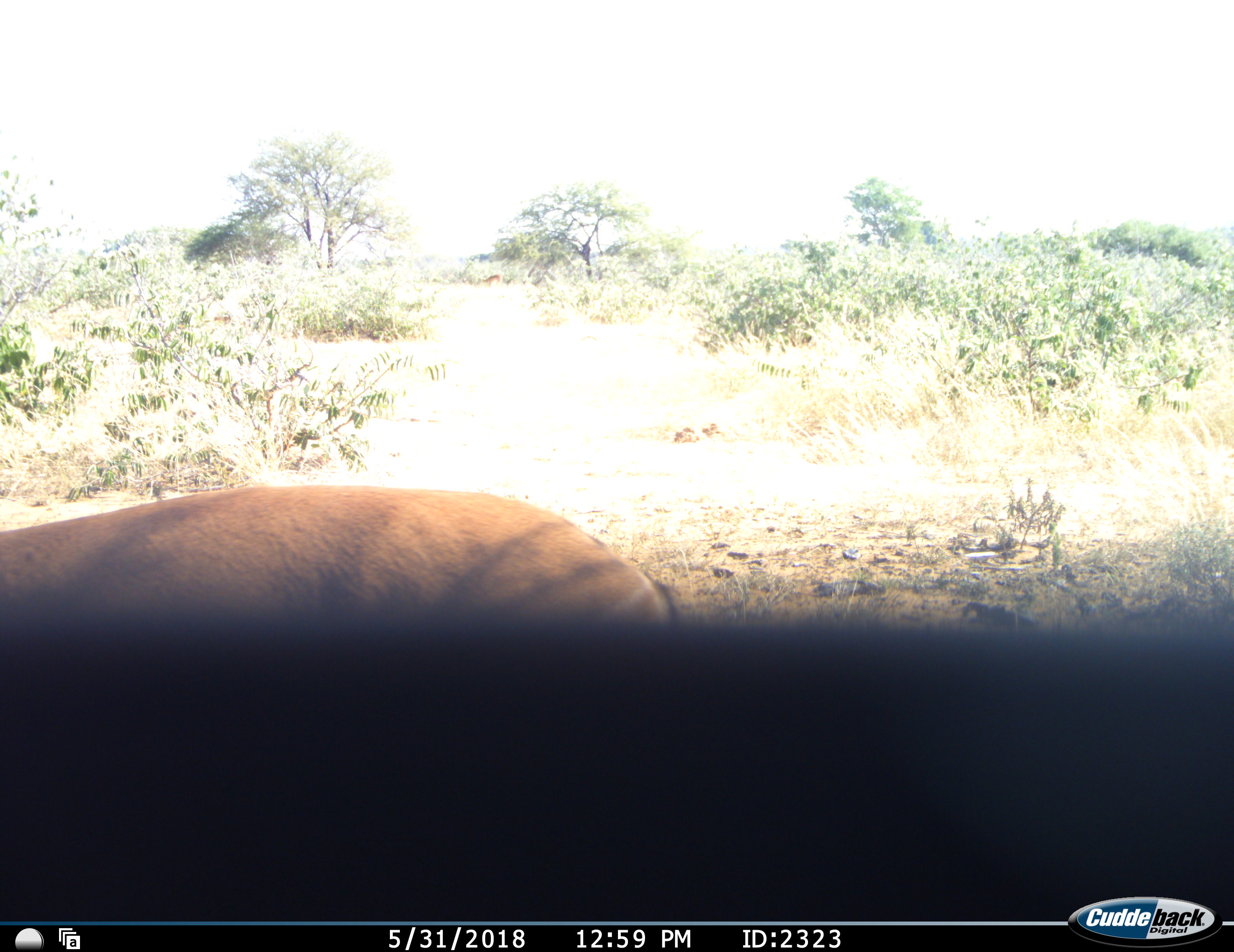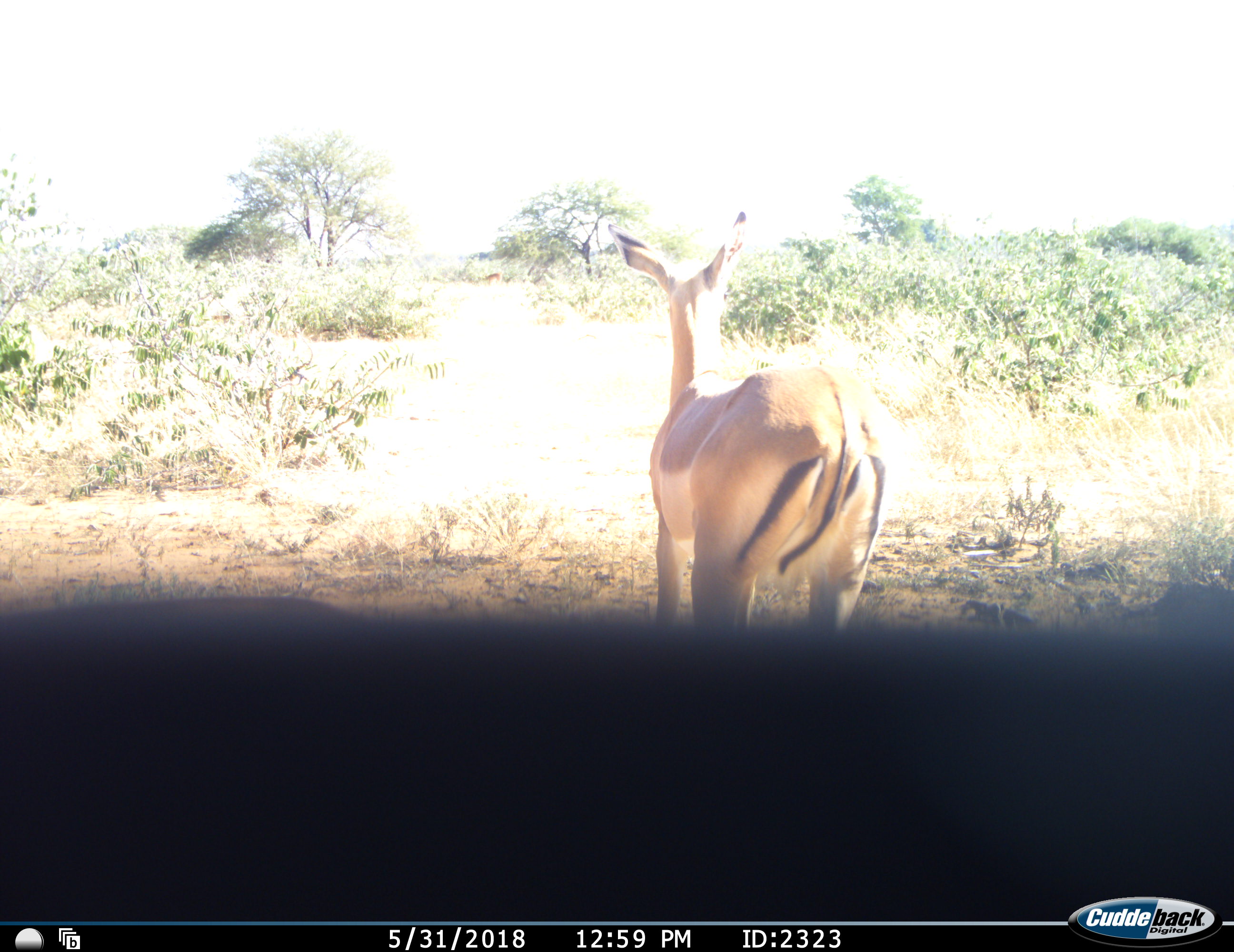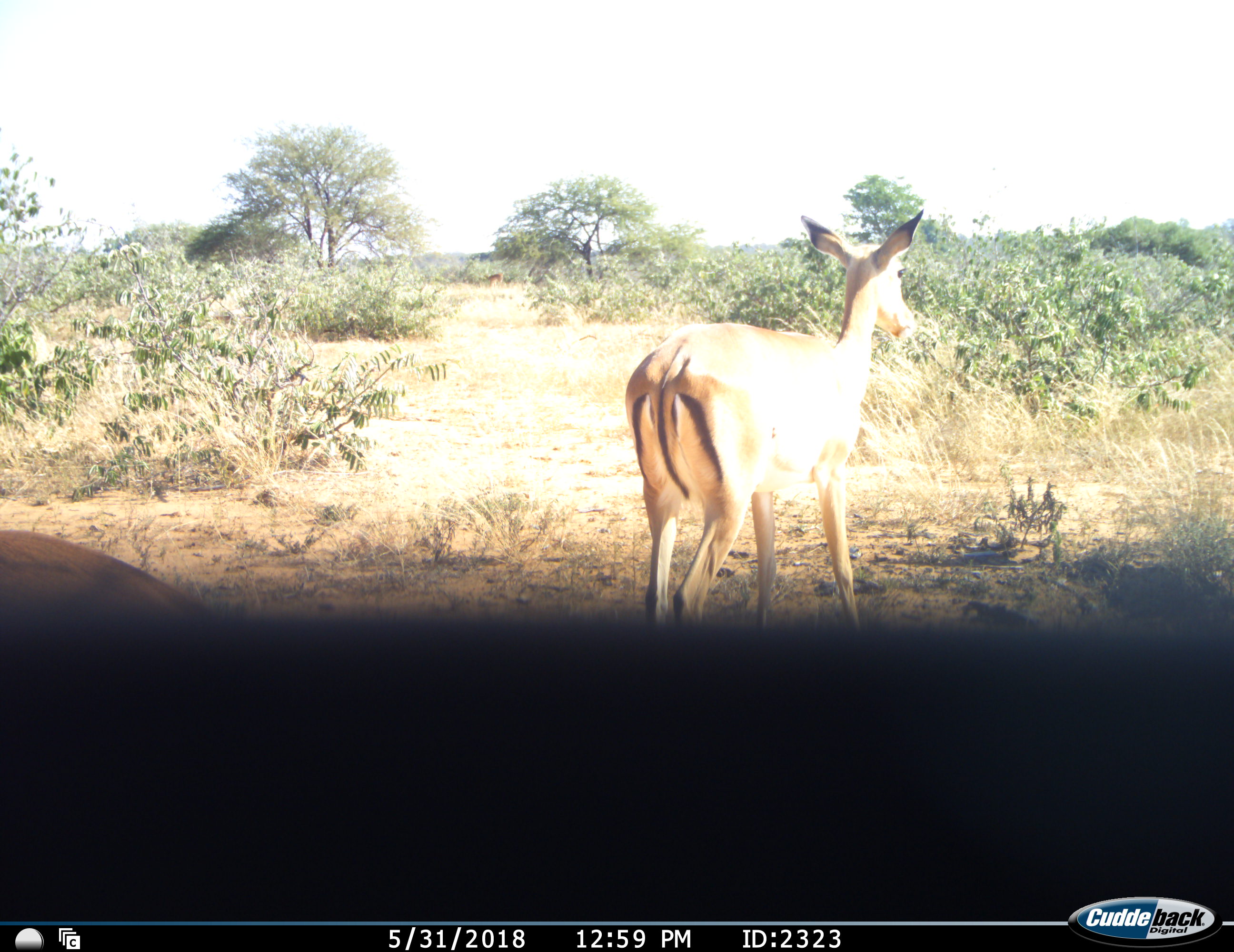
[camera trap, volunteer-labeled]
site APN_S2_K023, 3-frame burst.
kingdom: Animalia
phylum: Chordata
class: Mammalia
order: Artiodactyla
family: Bovidae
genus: Aepyceros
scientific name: Aepyceros melampus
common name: impala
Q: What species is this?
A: Impala (Aepyceros melampus).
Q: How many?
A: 2.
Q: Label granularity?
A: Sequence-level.